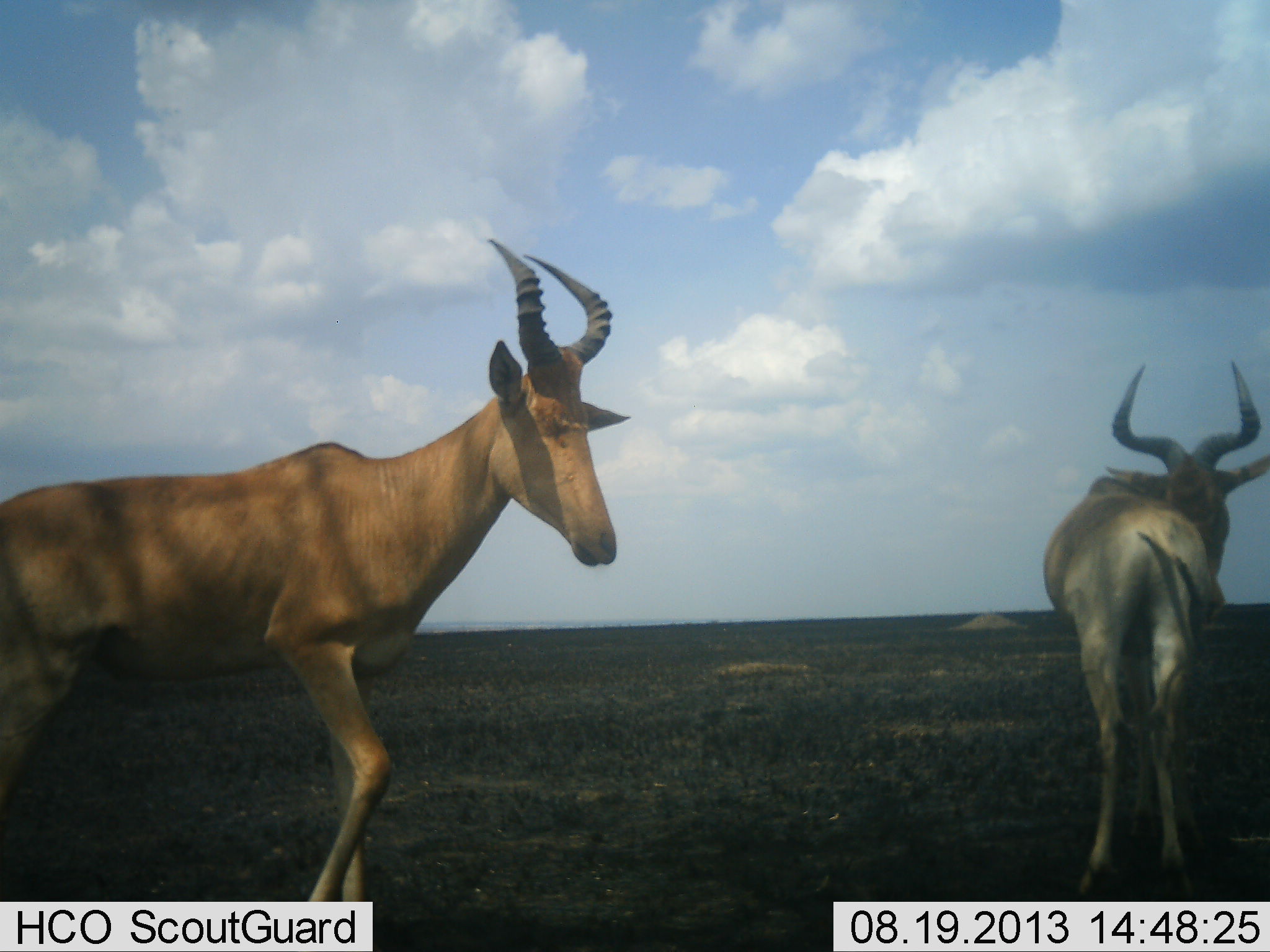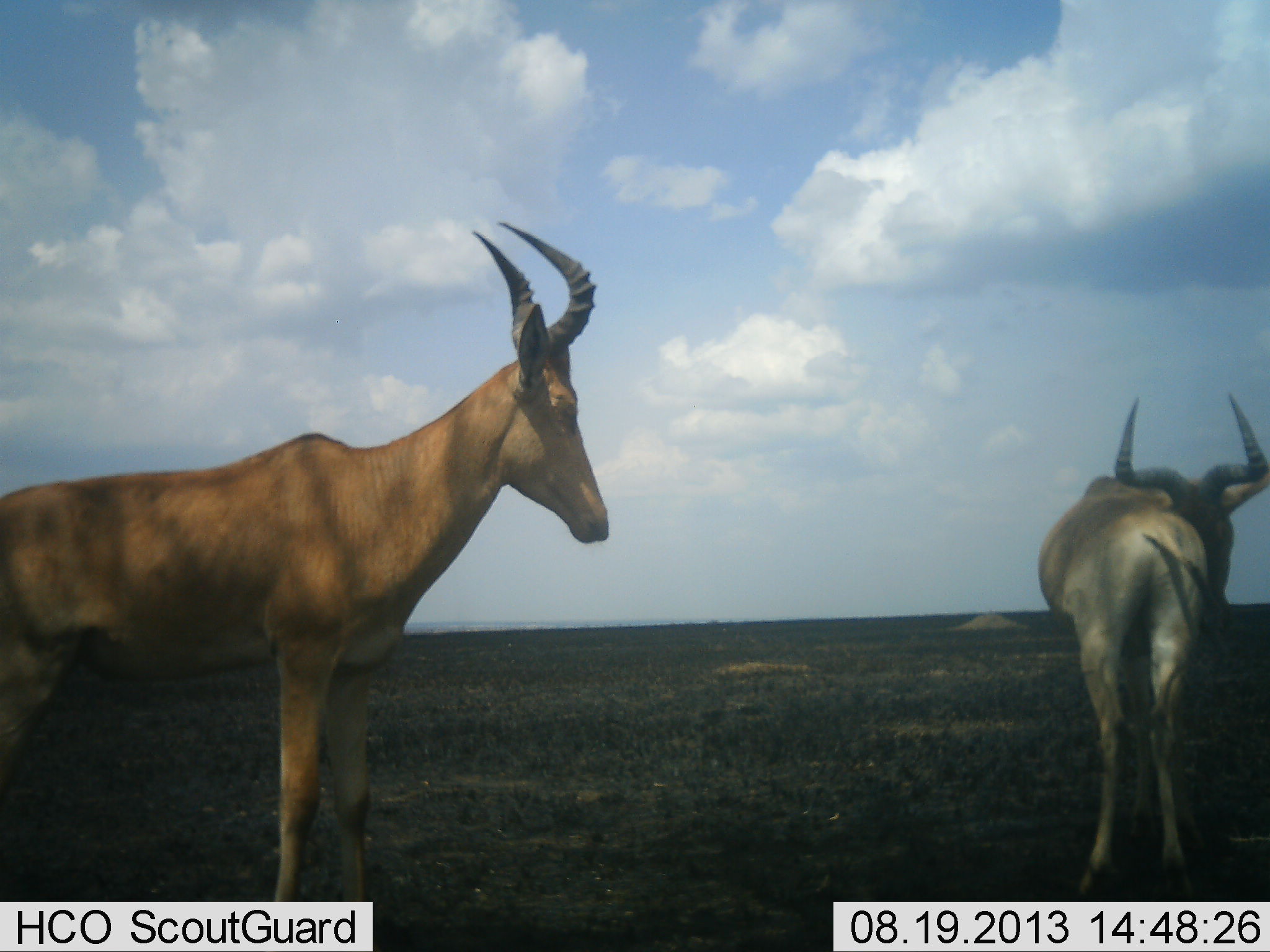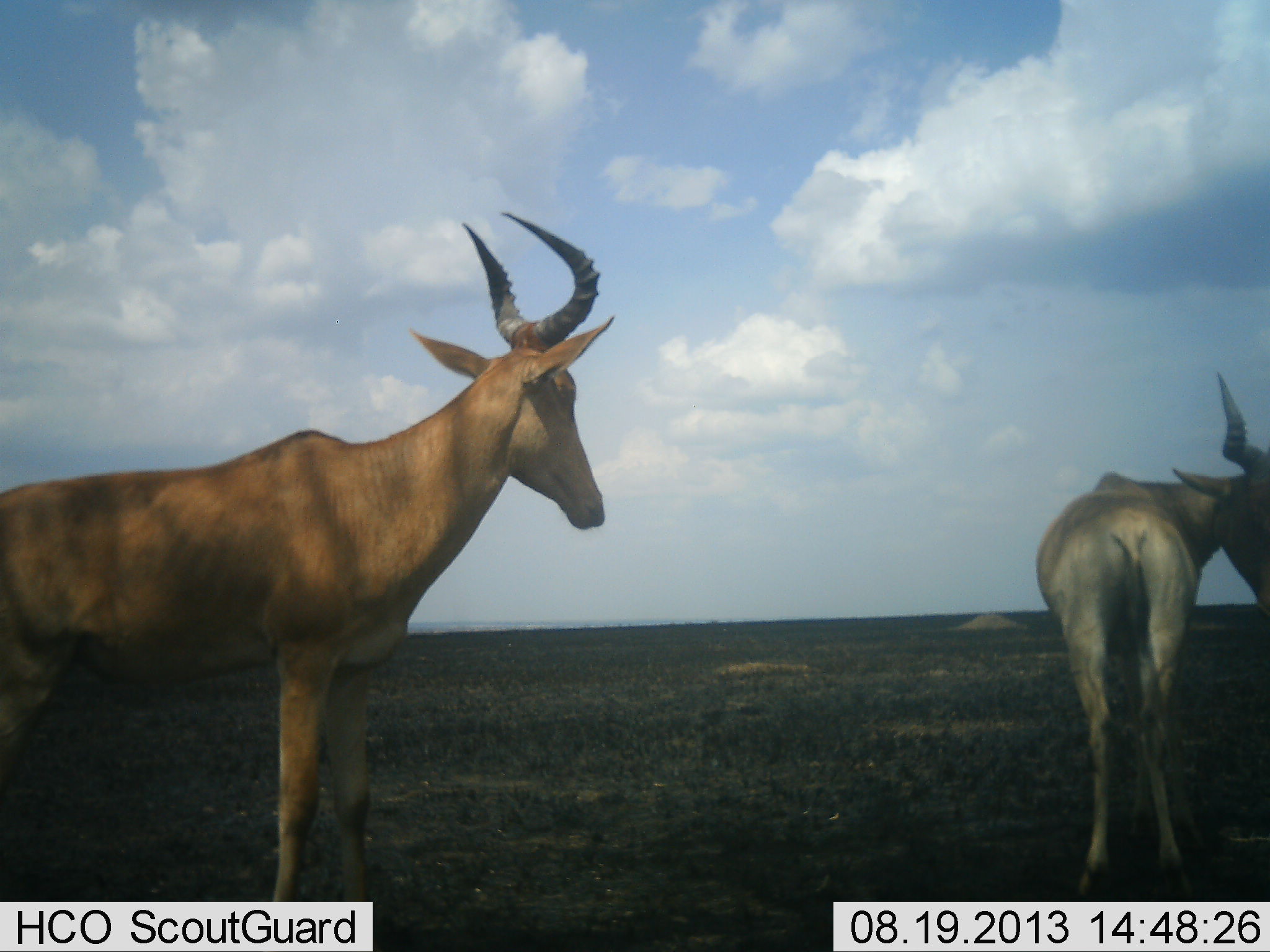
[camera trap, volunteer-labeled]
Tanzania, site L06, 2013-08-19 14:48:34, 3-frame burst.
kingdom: Animalia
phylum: Chordata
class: Mammalia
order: Artiodactyla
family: Bovidae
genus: Alcelaphus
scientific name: Alcelaphus buselaphus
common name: hartebeest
Hartebeest (Alcelaphus buselaphus), count 2. Behavior (volunteer vote fractions): standing 100%, resting 0%, moving 12%, interacting 8%. Young present (vote fraction): 0%. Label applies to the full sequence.